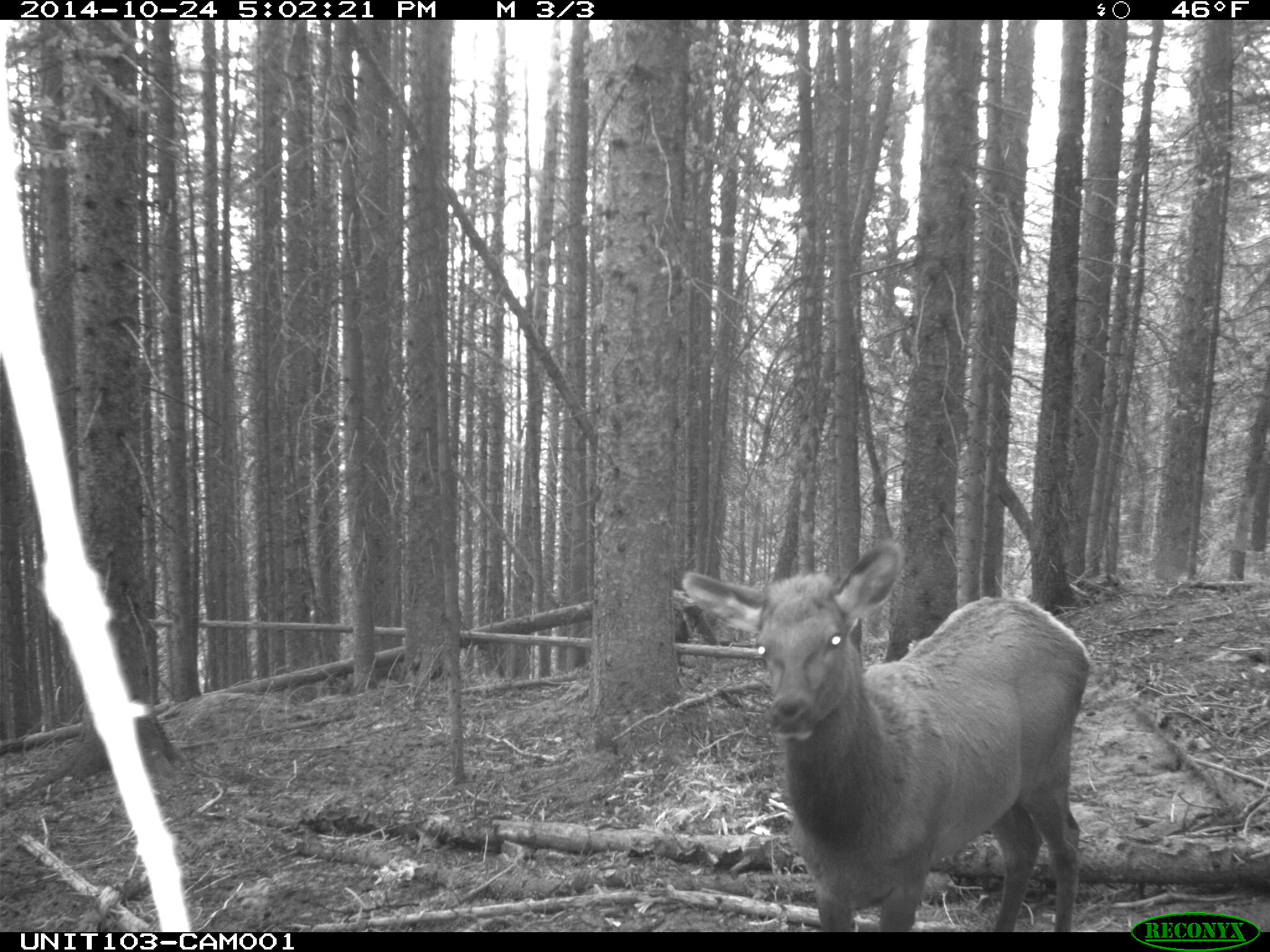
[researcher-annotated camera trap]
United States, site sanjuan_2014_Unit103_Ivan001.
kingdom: Animalia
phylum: Chordata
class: Mammalia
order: Artiodactyla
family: Cervidae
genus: Cervus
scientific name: Cervus elaphus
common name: red deer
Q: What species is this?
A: Cervus elaphus (red deer).